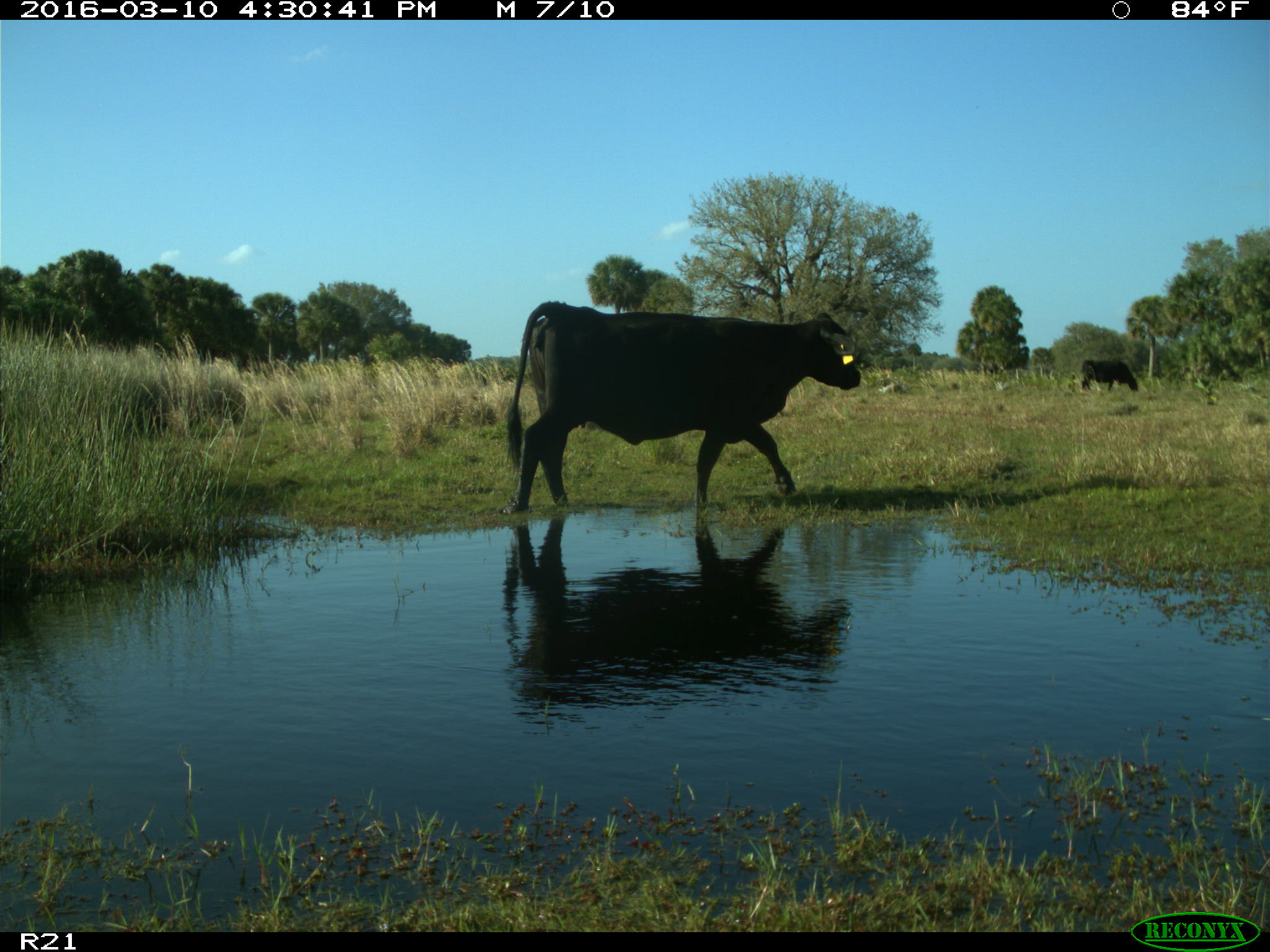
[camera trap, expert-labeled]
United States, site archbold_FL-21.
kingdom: Animalia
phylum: Chordata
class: Mammalia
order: Artiodactyla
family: Bovidae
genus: Bos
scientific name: Bos taurus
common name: domestic cow